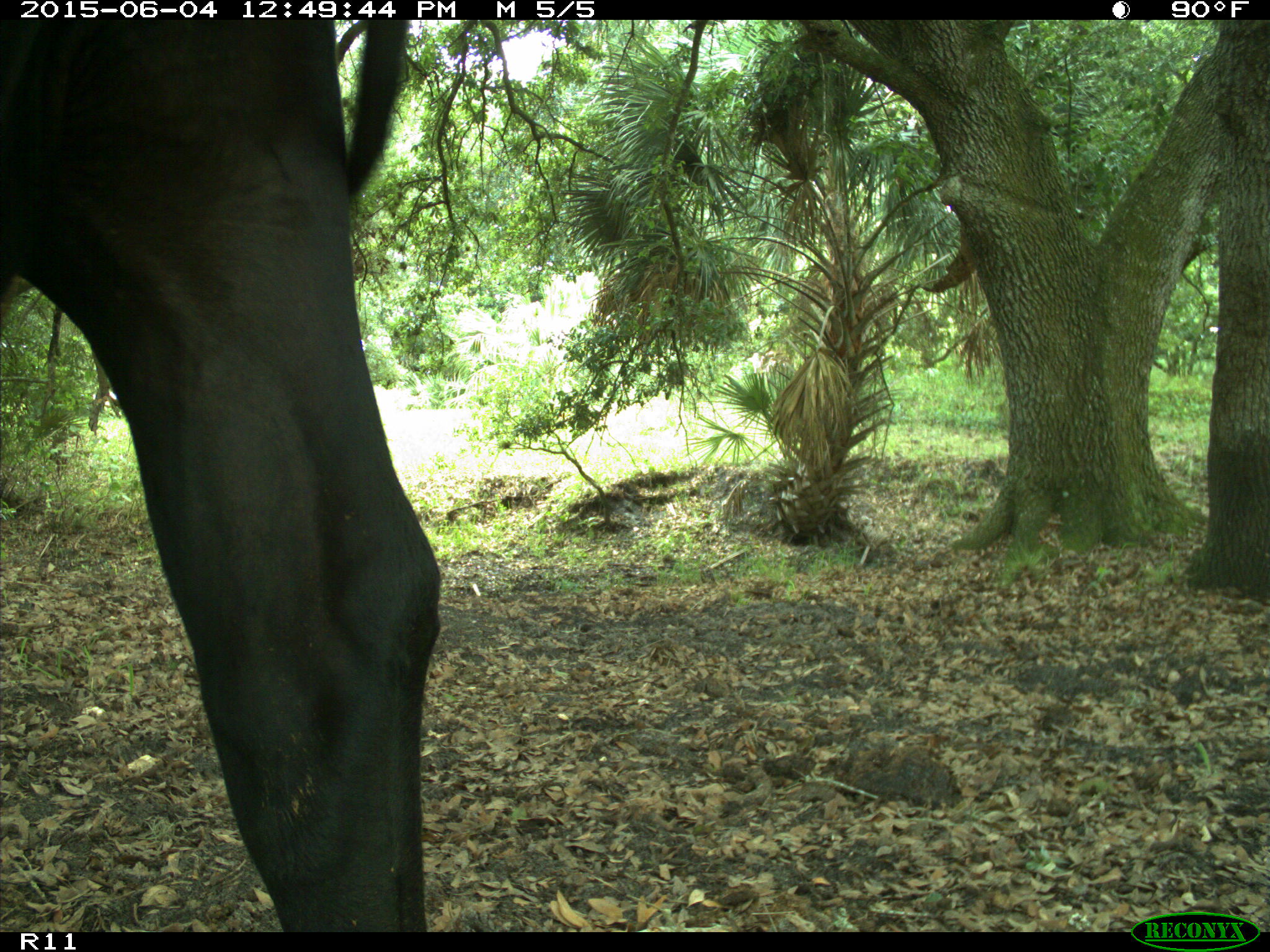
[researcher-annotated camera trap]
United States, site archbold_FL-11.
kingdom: Animalia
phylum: Chordata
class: Mammalia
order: Artiodactyla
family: Bovidae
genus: Bos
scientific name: Bos taurus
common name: domestic cow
Bos taurus (domestic cow).